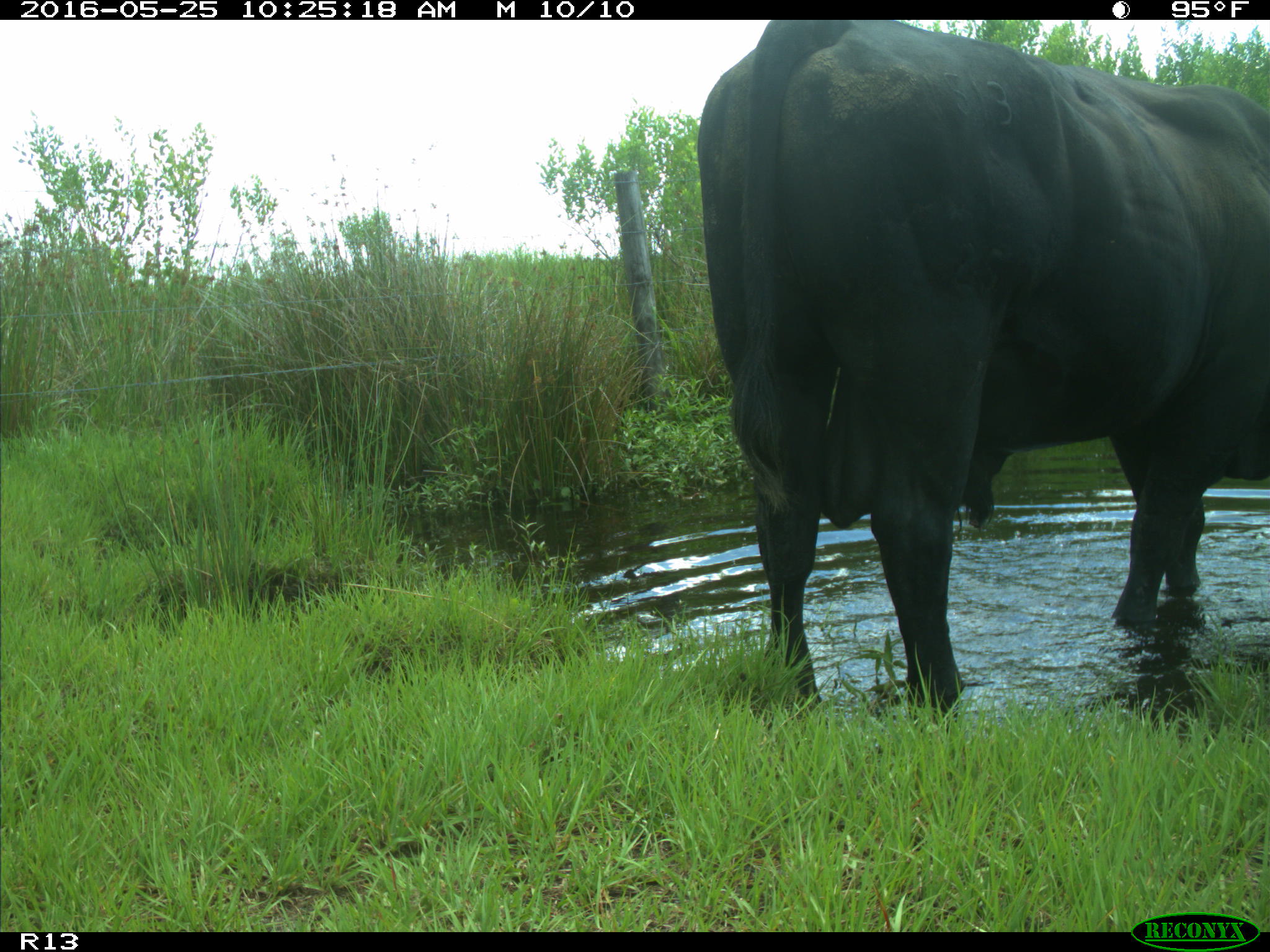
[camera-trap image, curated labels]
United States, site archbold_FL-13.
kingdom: Animalia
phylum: Chordata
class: Mammalia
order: Artiodactyla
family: Bovidae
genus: Bos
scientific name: Bos taurus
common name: domestic cow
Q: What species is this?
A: Bos taurus (domestic cow).